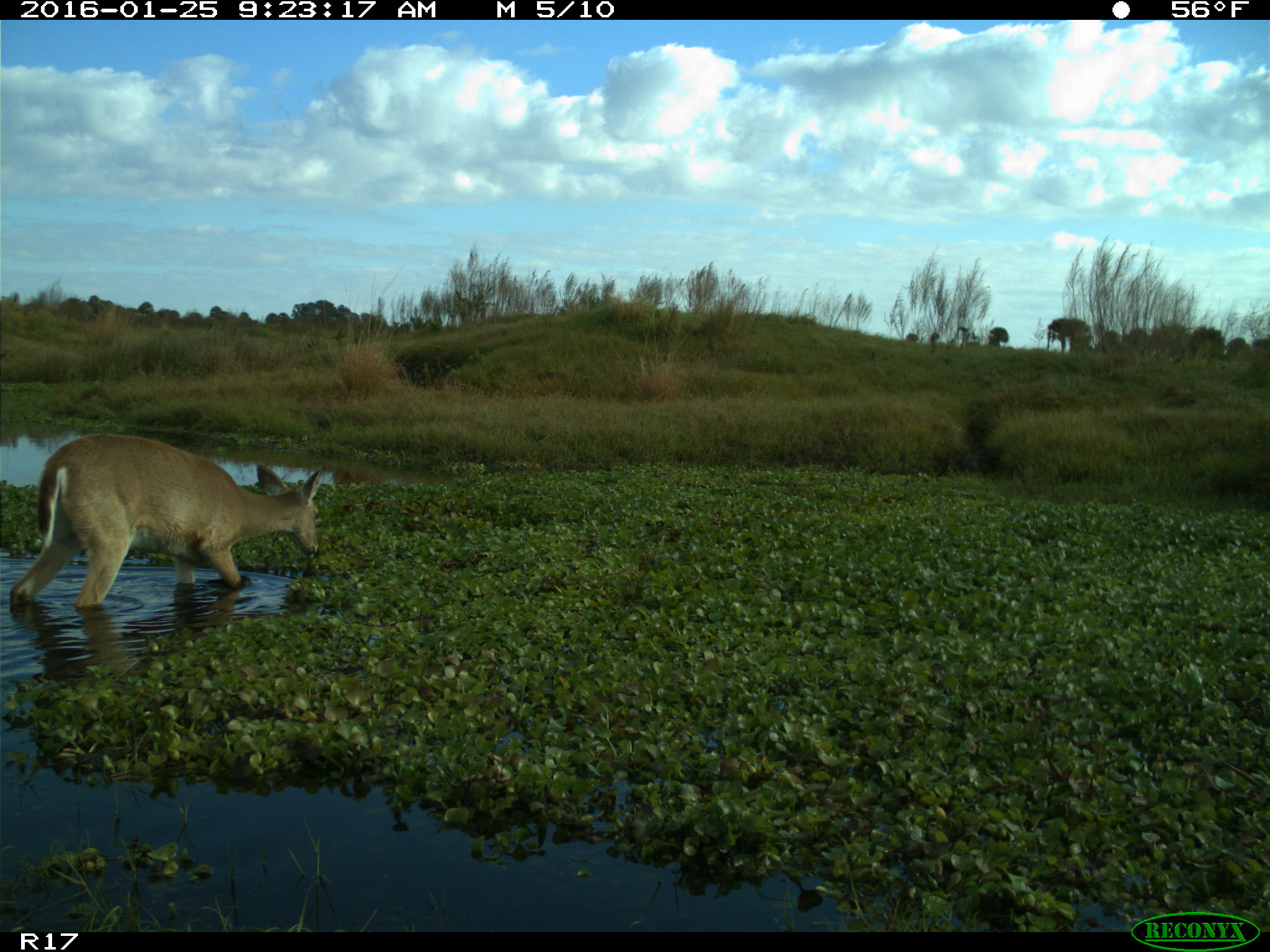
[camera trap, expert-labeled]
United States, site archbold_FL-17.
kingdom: Animalia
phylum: Chordata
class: Mammalia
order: Artiodactyla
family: Cervidae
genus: Odocoileus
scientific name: Odocoileus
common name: deer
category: unidentified deer